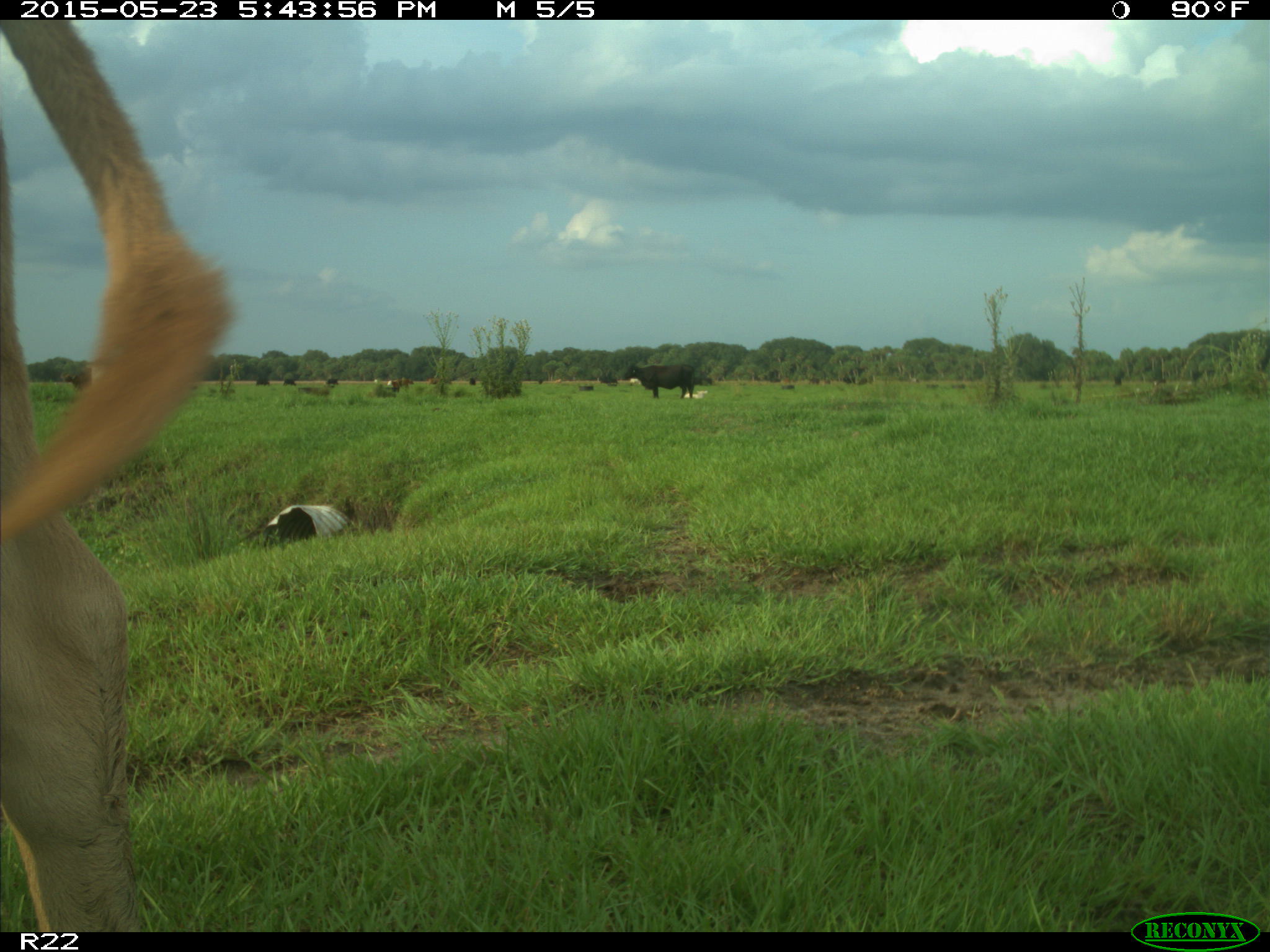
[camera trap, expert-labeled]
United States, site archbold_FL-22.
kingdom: Animalia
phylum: Chordata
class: Mammalia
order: Artiodactyla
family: Bovidae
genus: Bos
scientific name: Bos taurus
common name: domestic cow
Bos taurus (domestic cow).